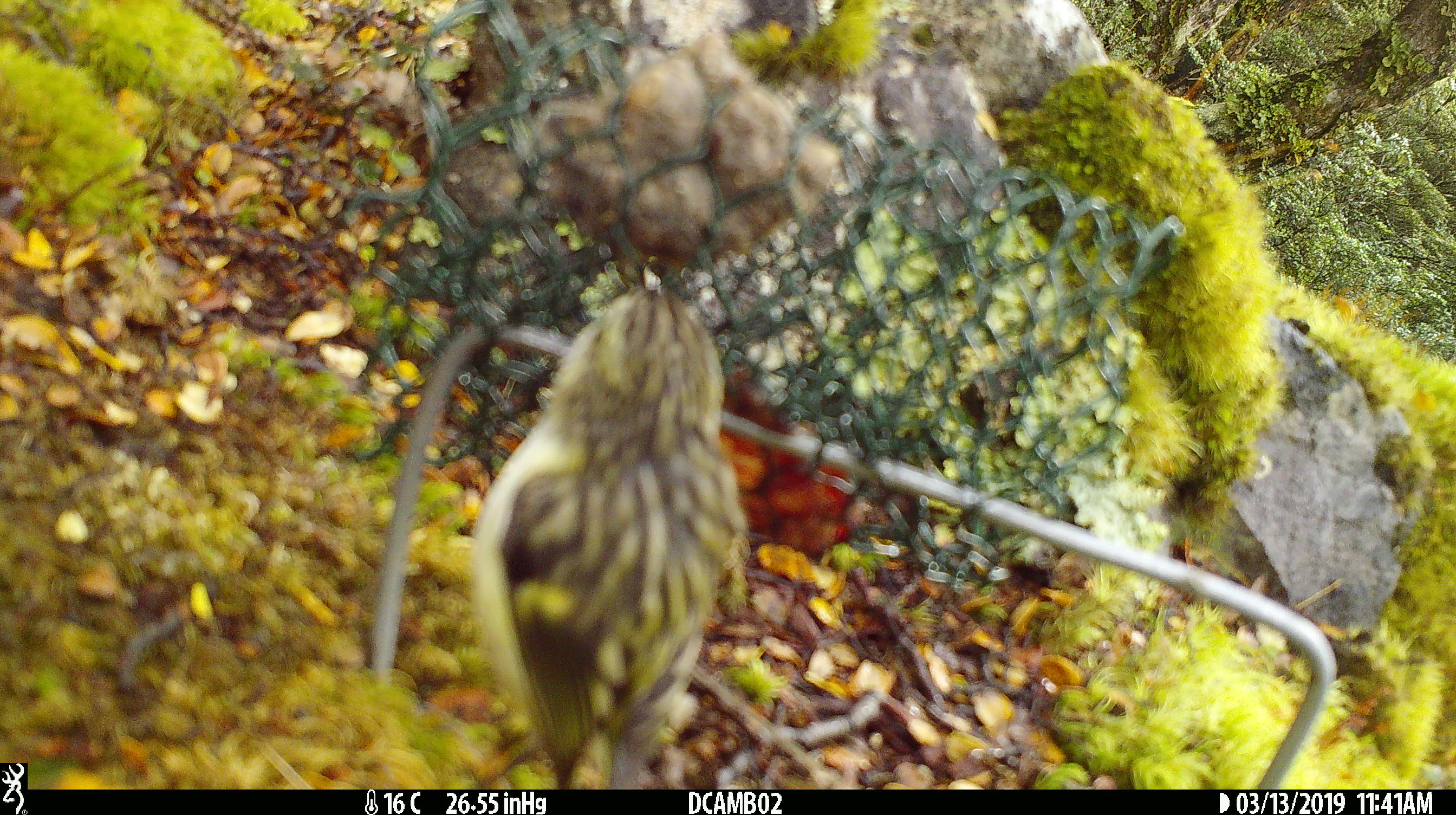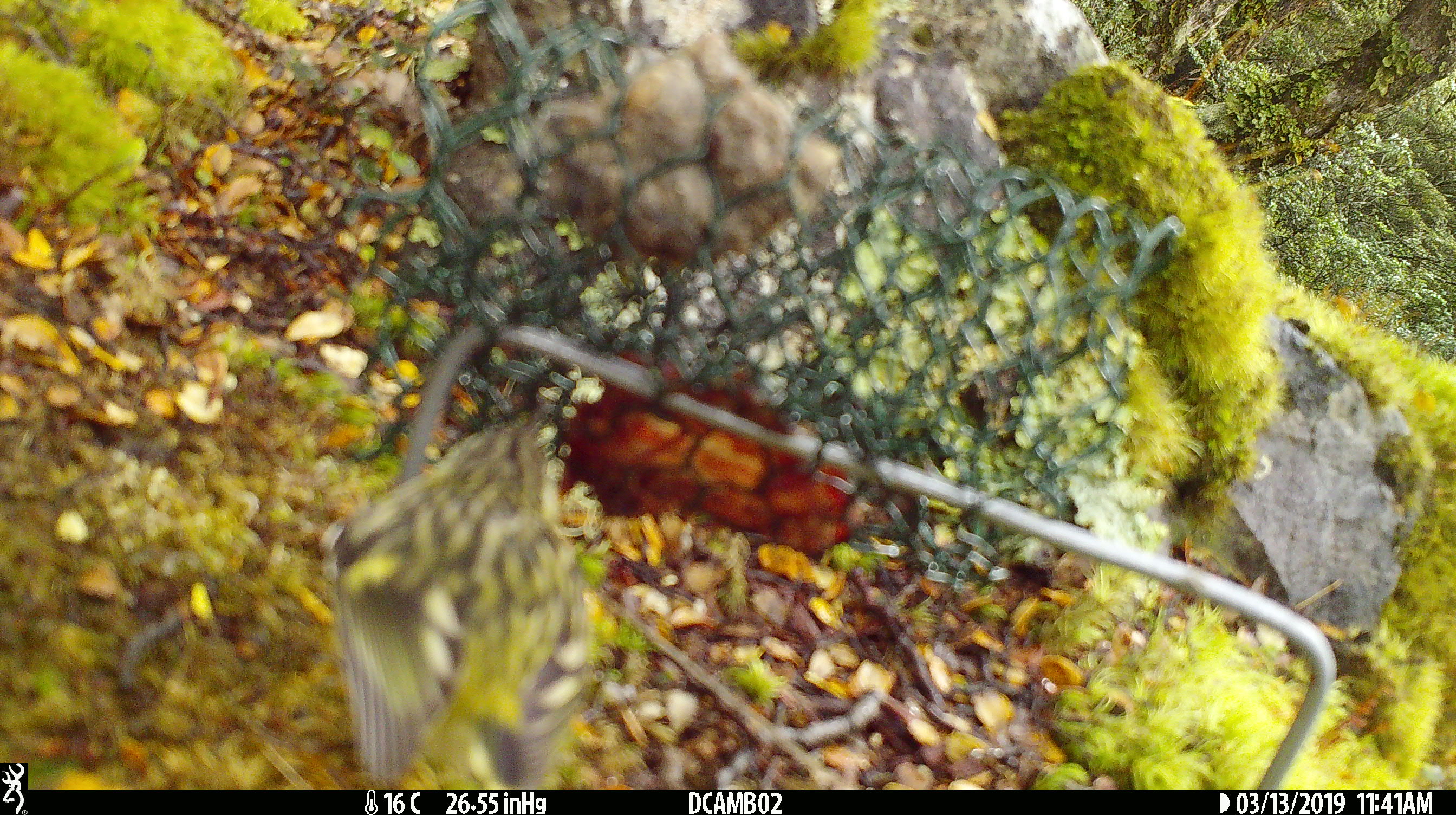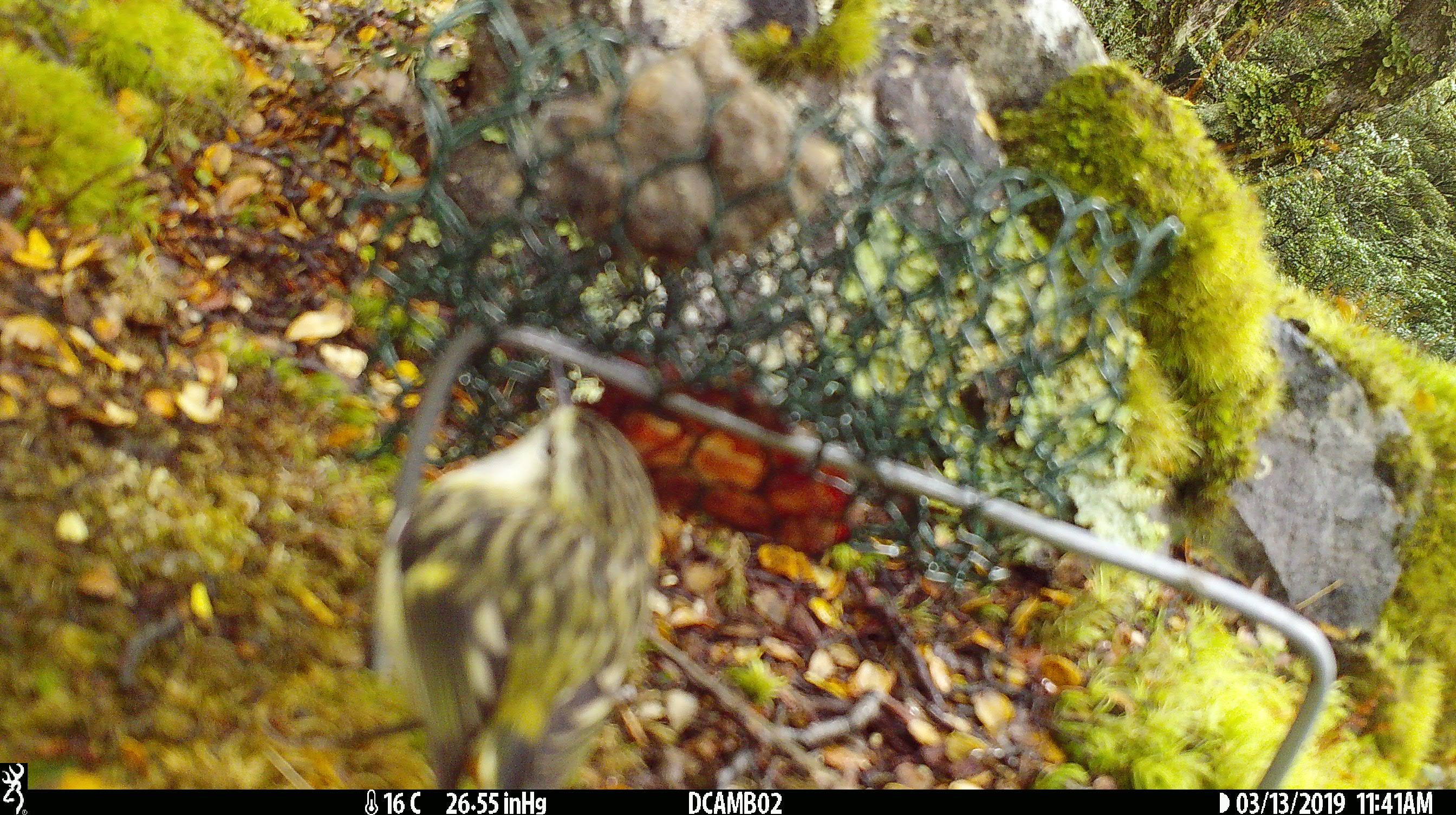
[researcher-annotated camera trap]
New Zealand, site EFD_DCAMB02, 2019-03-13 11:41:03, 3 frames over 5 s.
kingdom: Animalia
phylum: Chordata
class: Aves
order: Passeriformes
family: Acanthisittidae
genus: Acanthisitta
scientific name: Acanthisitta chloris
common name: rifleman